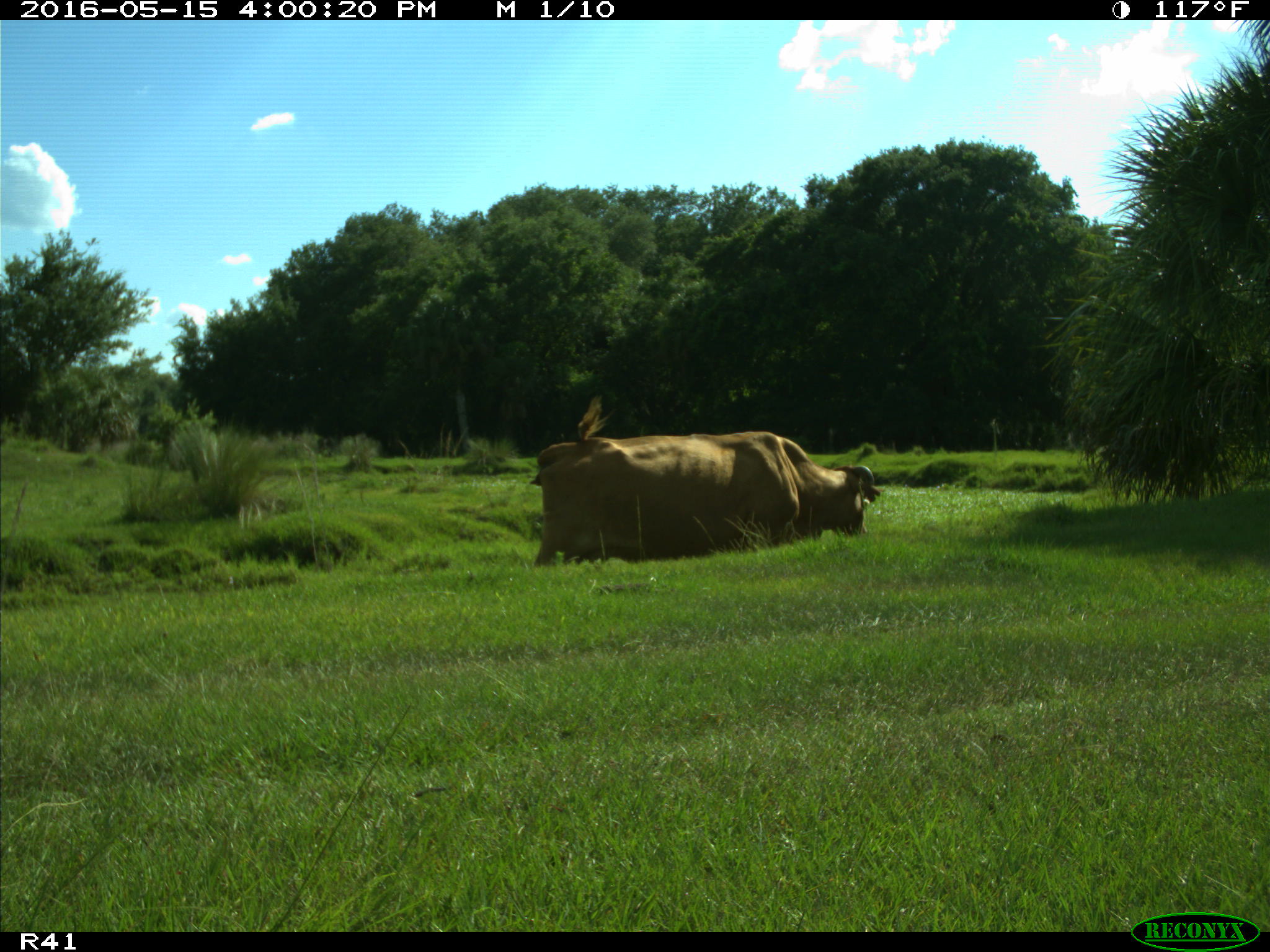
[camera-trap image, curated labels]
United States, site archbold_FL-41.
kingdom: Animalia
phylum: Chordata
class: Mammalia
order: Artiodactyla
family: Bovidae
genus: Bos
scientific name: Bos taurus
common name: domestic cow